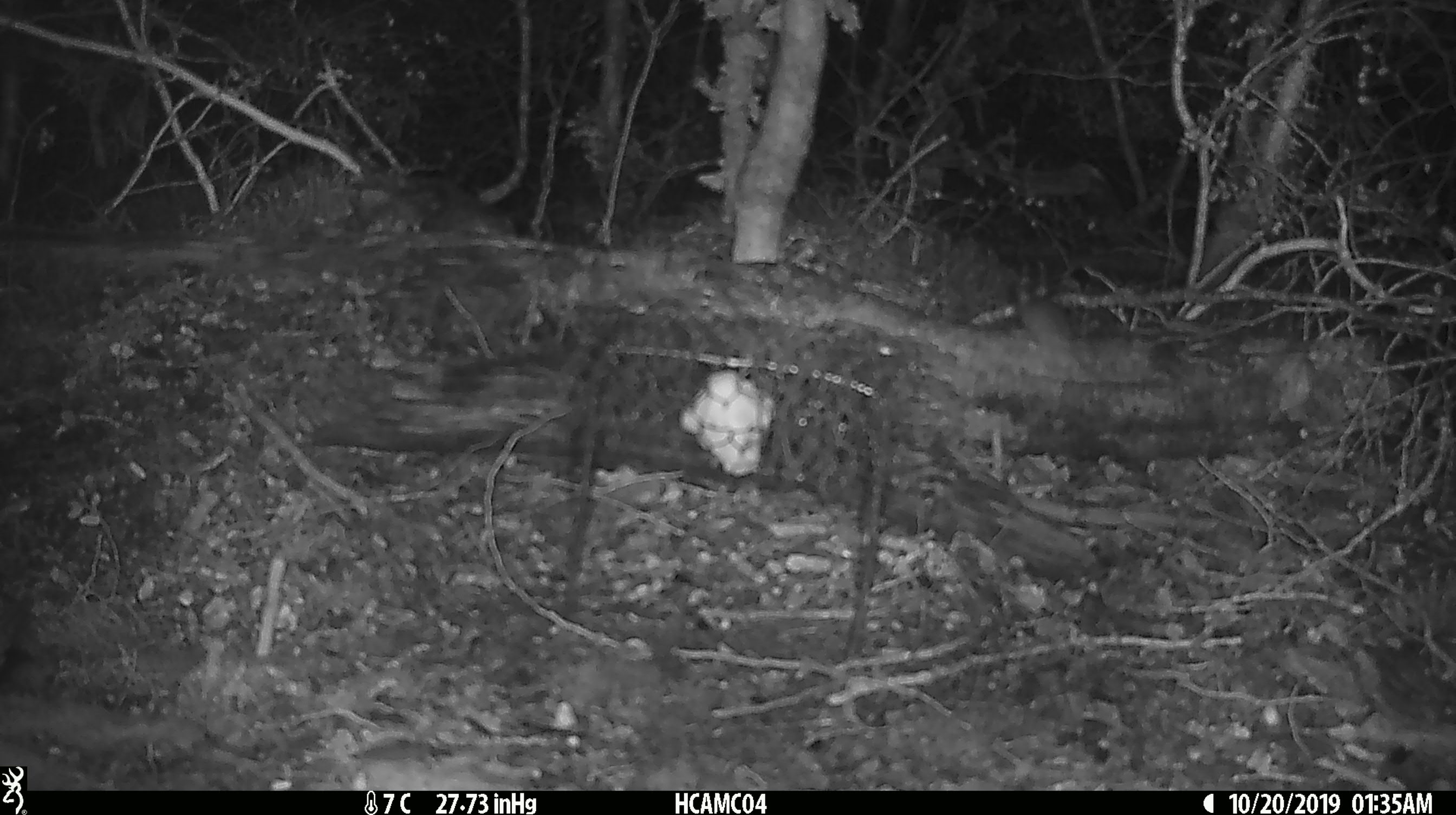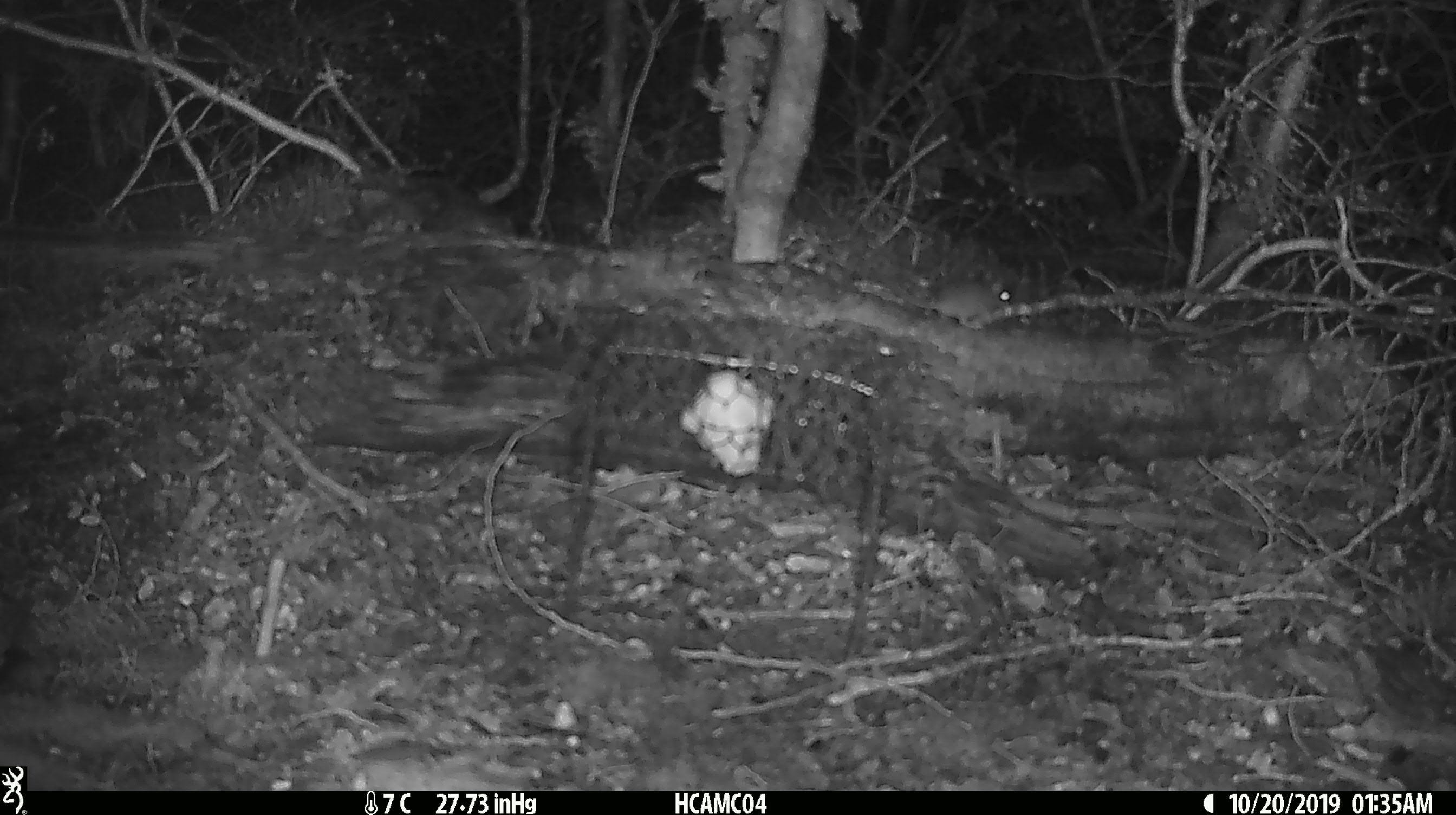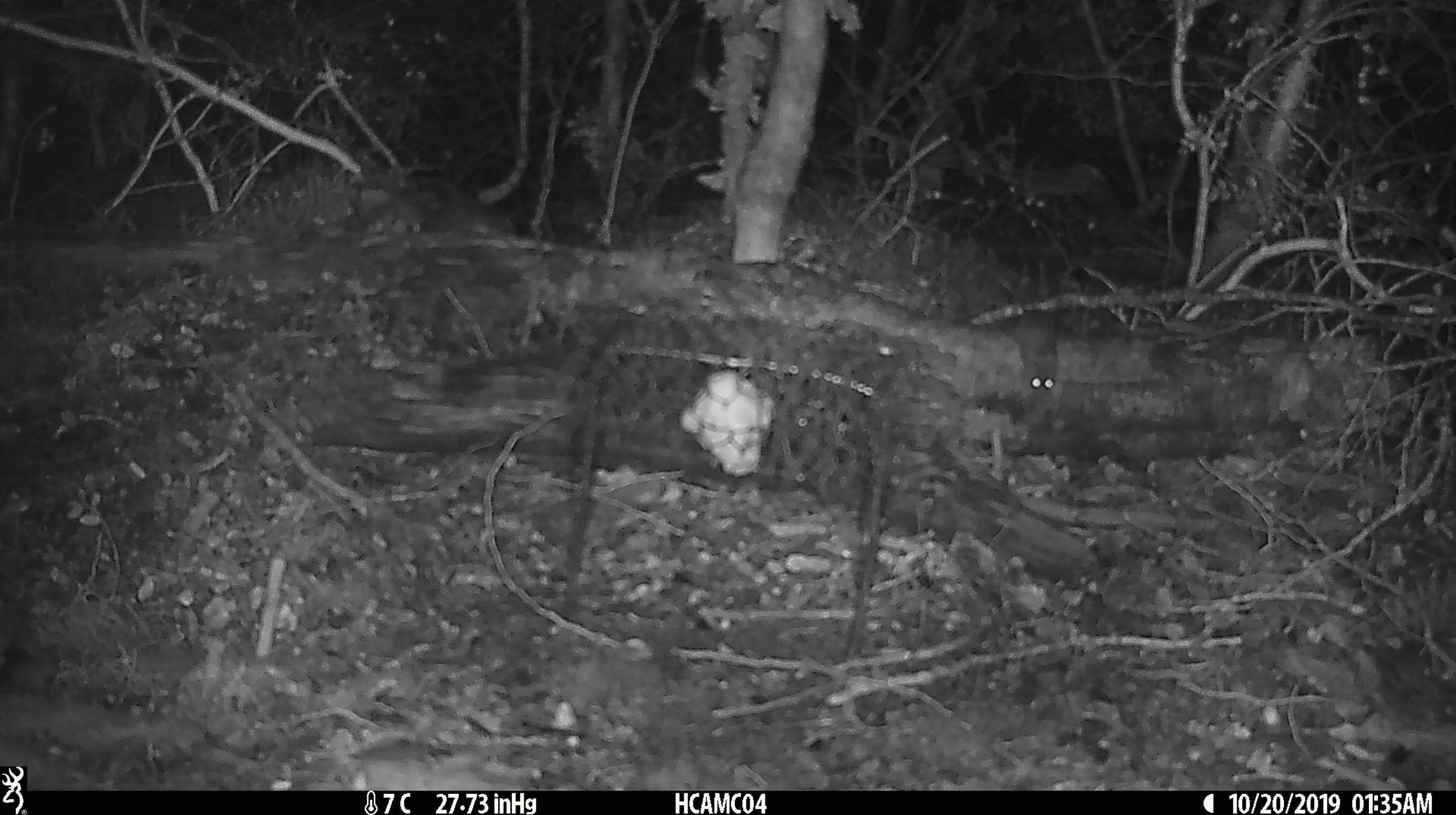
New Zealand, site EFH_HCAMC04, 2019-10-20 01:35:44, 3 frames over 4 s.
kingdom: Animalia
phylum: Chordata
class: Mammalia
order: Rodentia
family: Muridae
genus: Mus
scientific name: Mus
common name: mouse